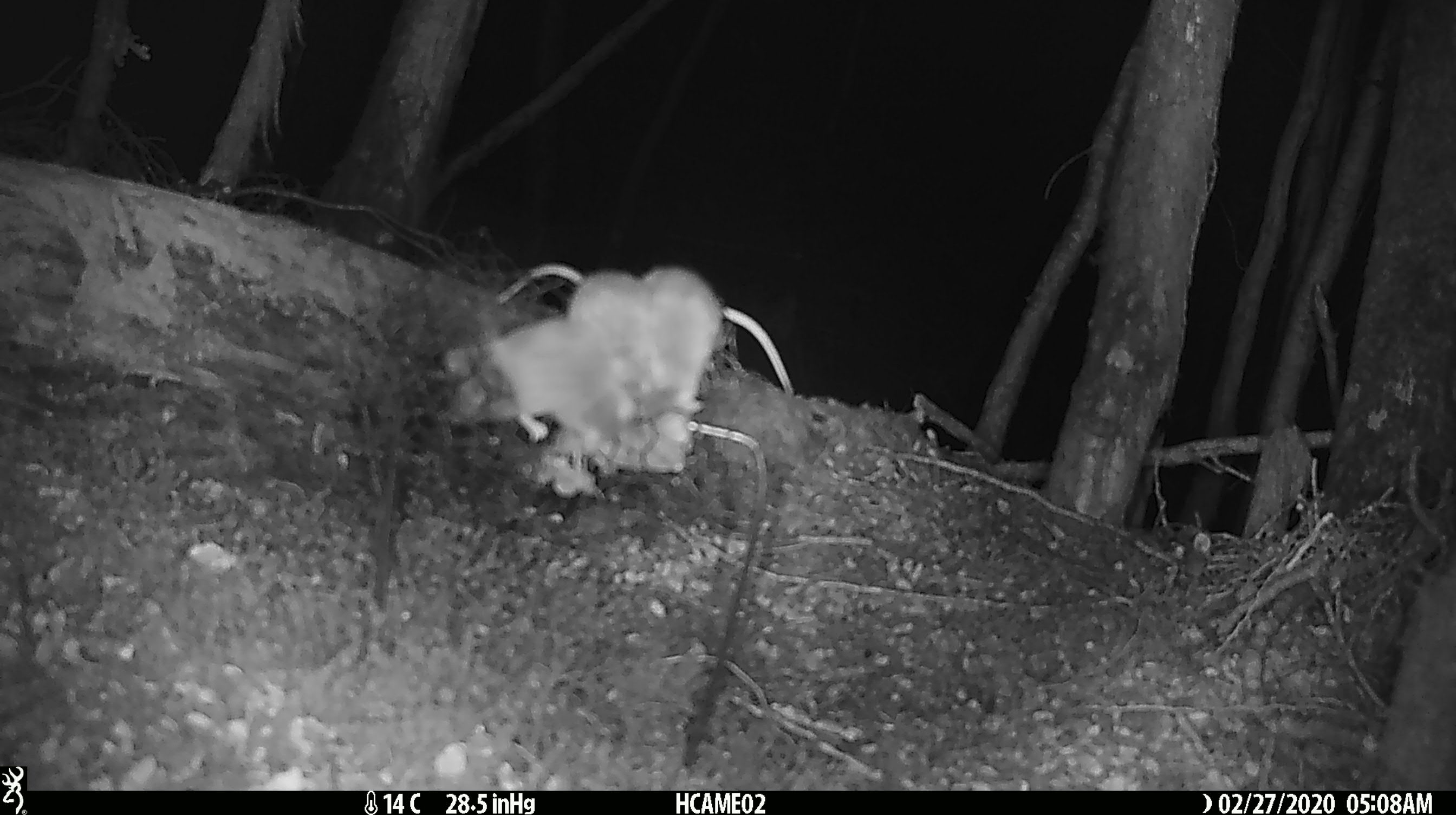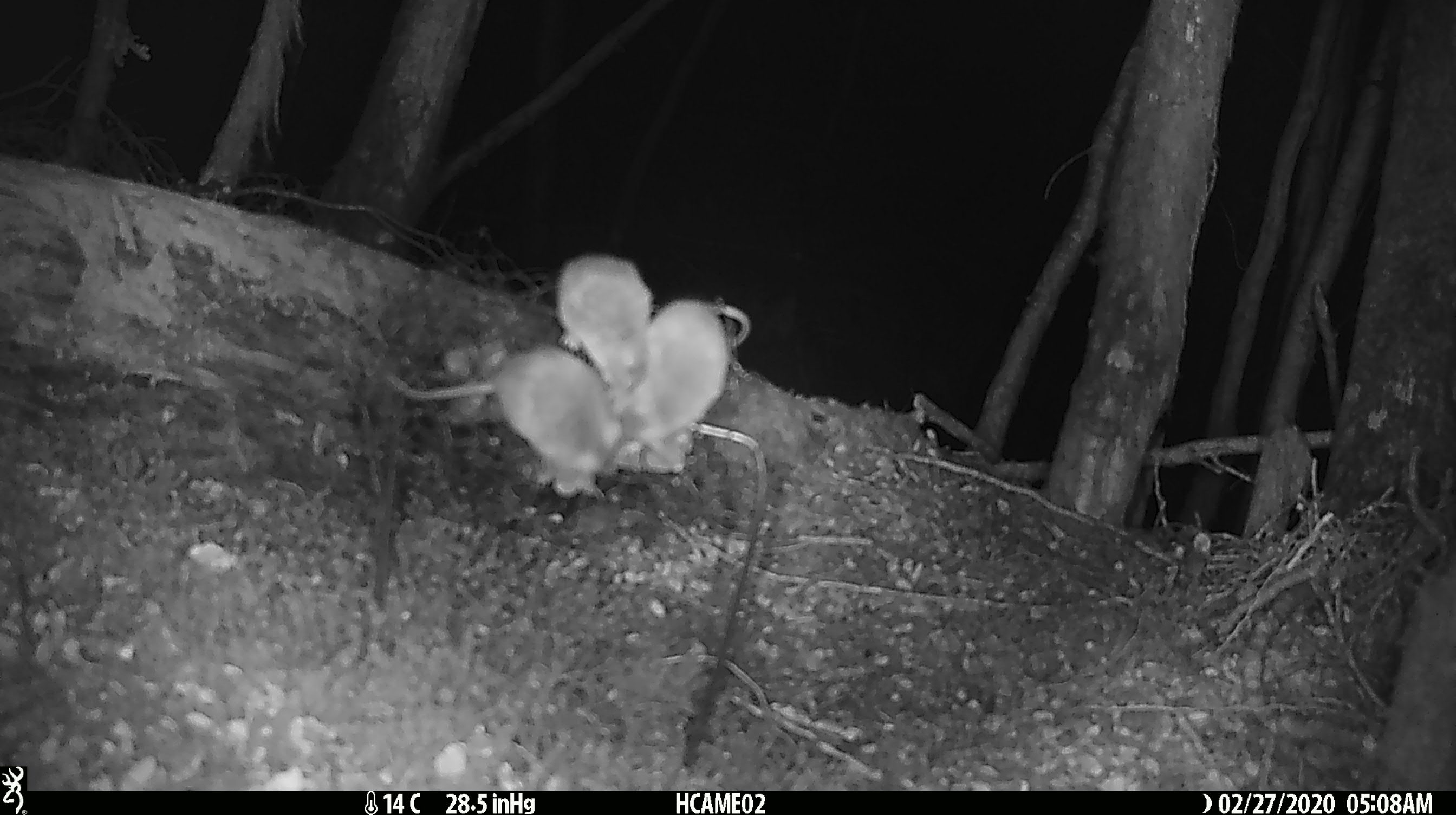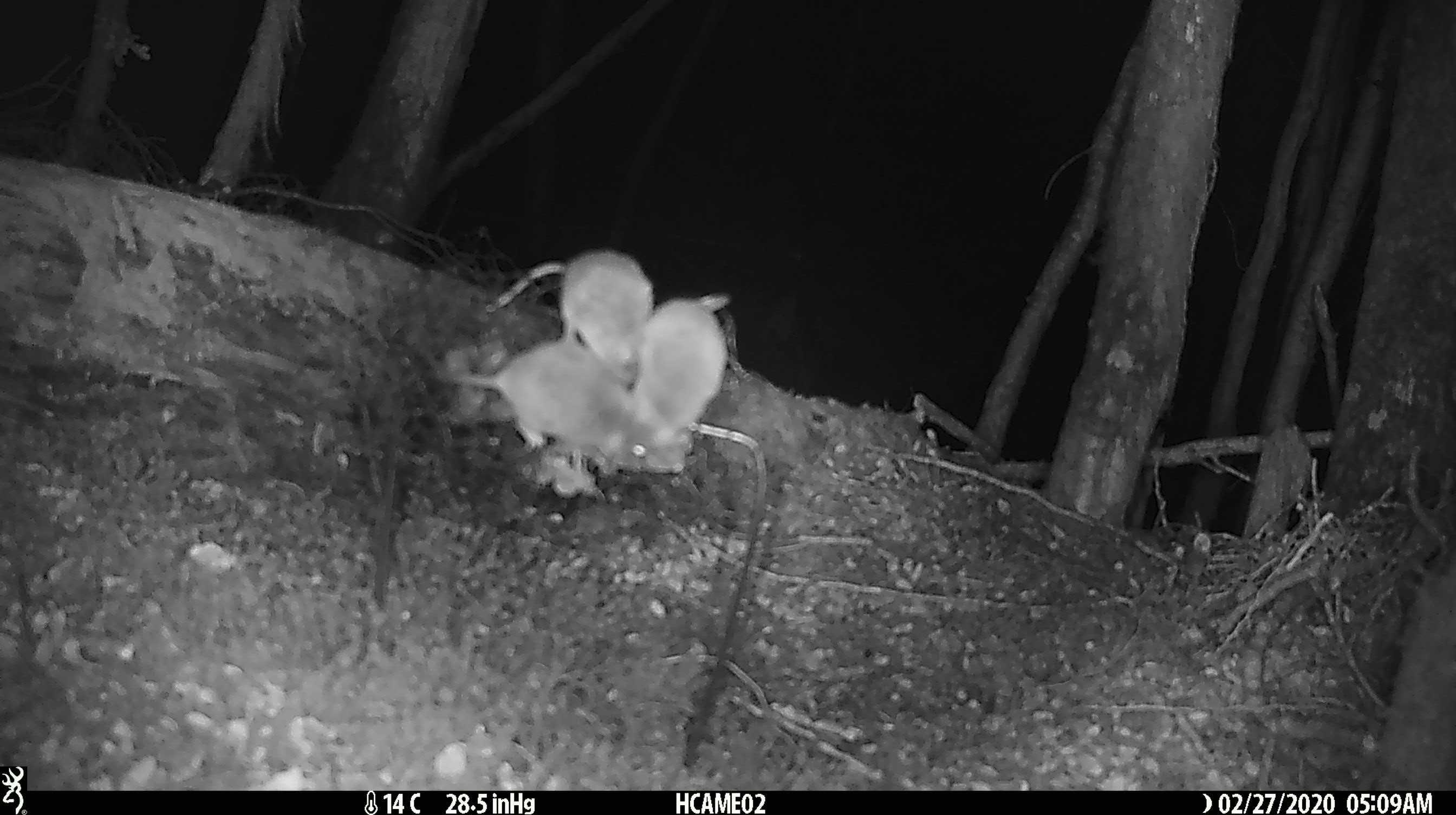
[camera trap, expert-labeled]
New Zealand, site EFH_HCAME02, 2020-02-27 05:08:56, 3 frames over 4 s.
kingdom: Animalia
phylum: Chordata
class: Mammalia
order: Rodentia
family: Muridae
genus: Mus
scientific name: Mus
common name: mouse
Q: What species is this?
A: Mouse (Mus).